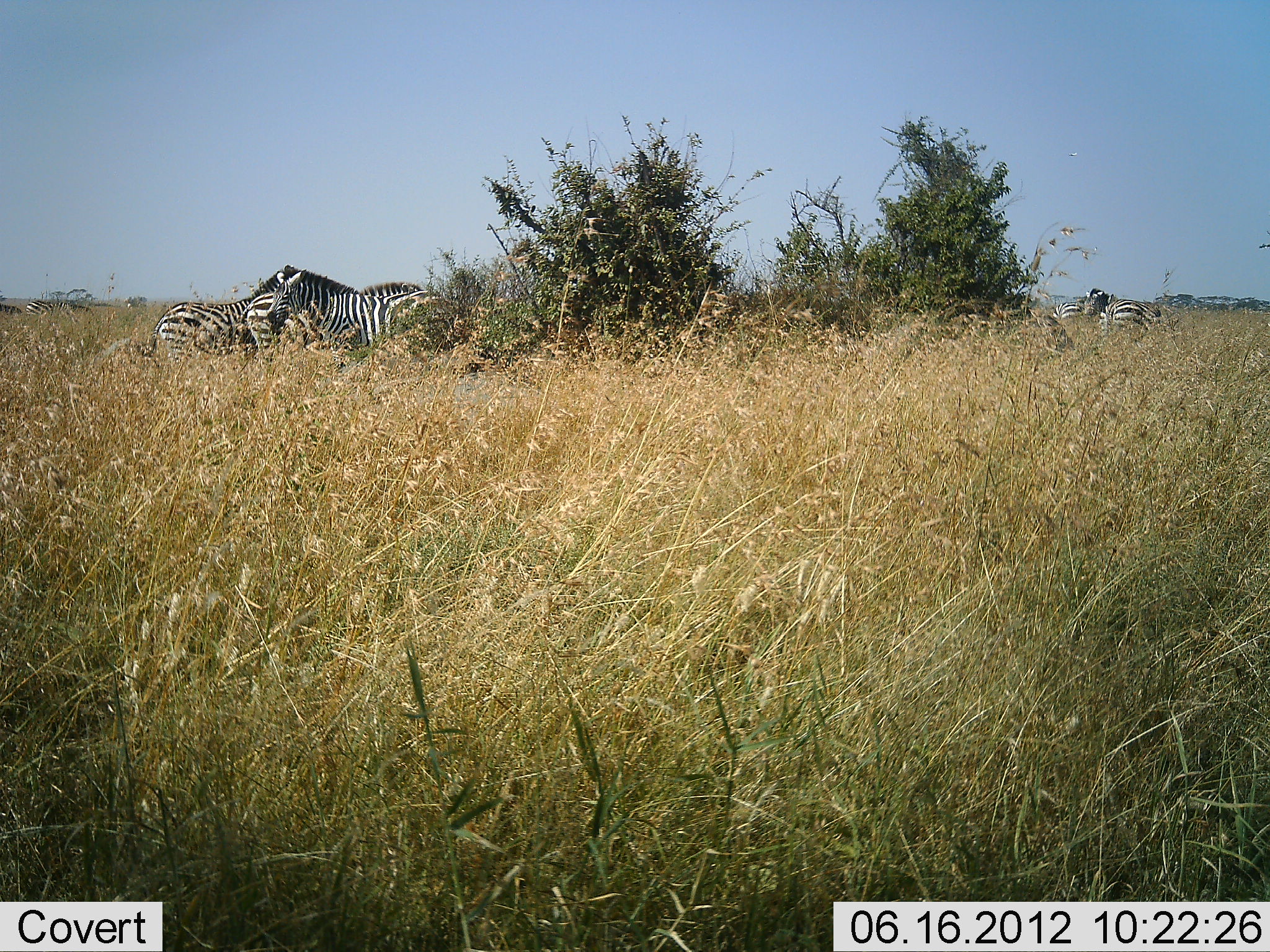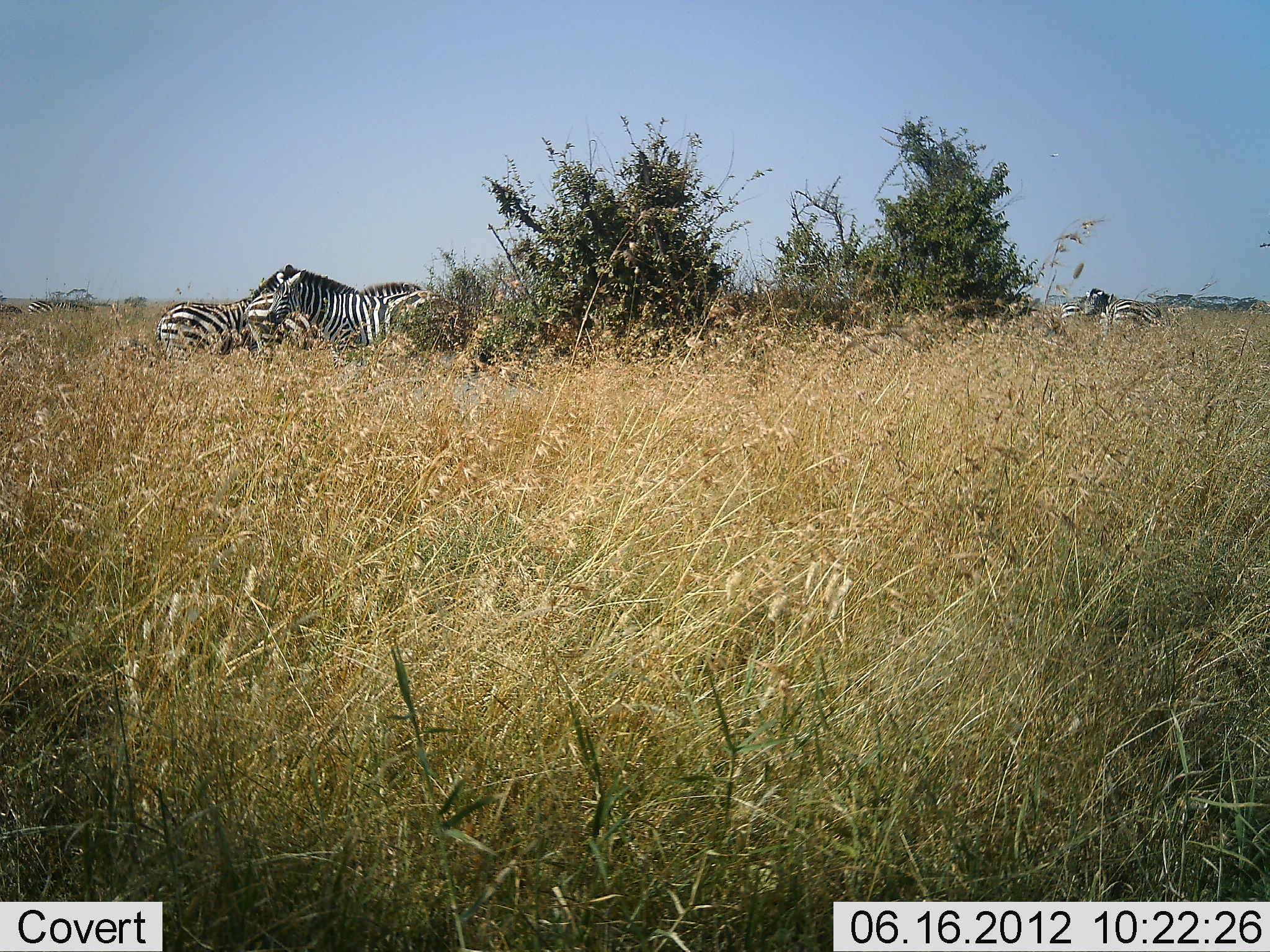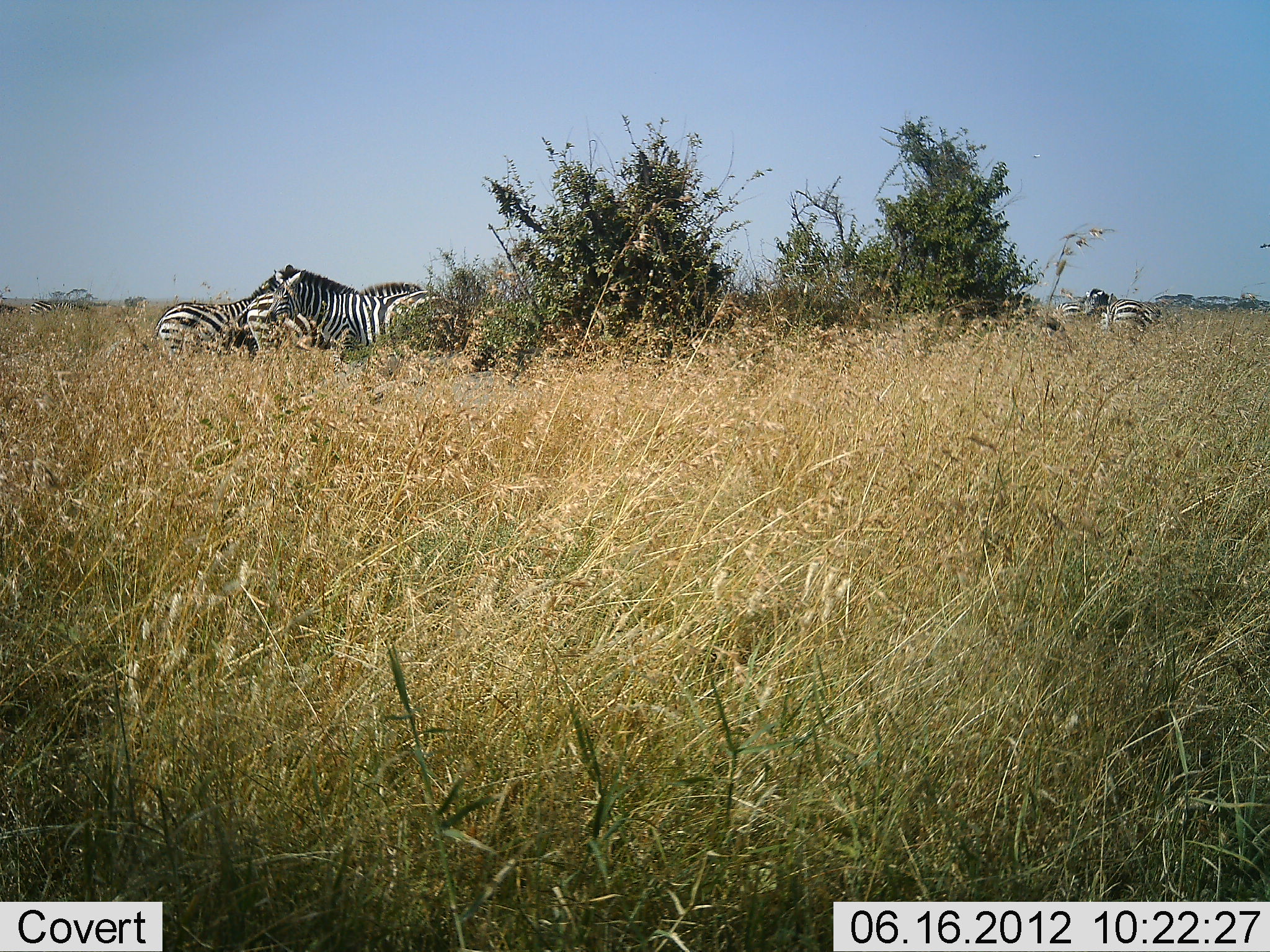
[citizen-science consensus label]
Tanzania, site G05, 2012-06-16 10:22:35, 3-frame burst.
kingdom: Animalia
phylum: Chordata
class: Mammalia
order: Perissodactyla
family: Equidae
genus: Equus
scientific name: Equus quagga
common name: plains zebra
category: zebra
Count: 5.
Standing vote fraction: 90%.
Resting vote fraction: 10%.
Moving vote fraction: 0%.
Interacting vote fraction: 0%.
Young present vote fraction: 0%.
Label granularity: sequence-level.